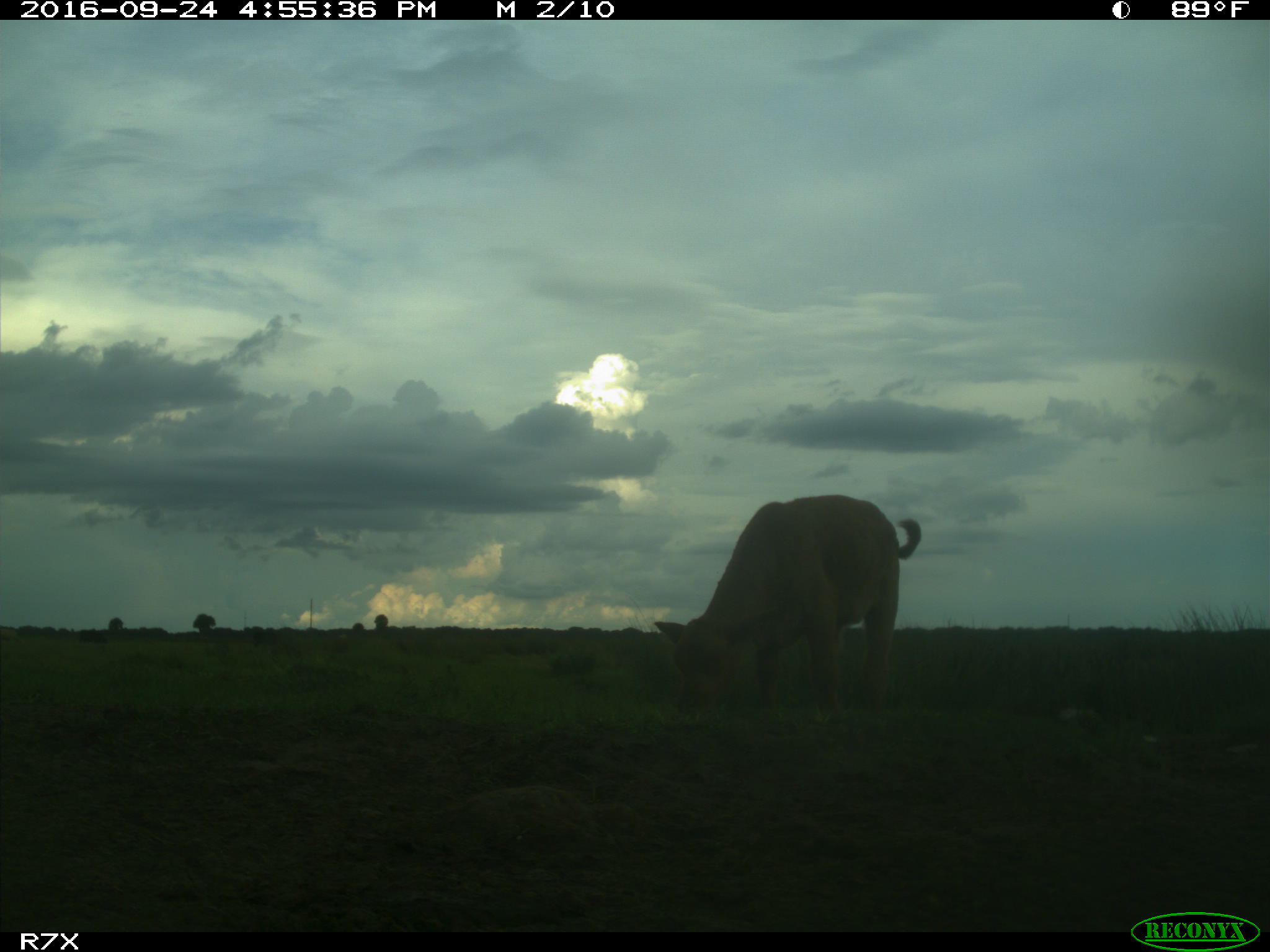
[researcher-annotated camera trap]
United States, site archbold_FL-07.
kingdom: Animalia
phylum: Chordata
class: Mammalia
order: Artiodactyla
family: Bovidae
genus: Bos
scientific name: Bos taurus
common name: domestic cow